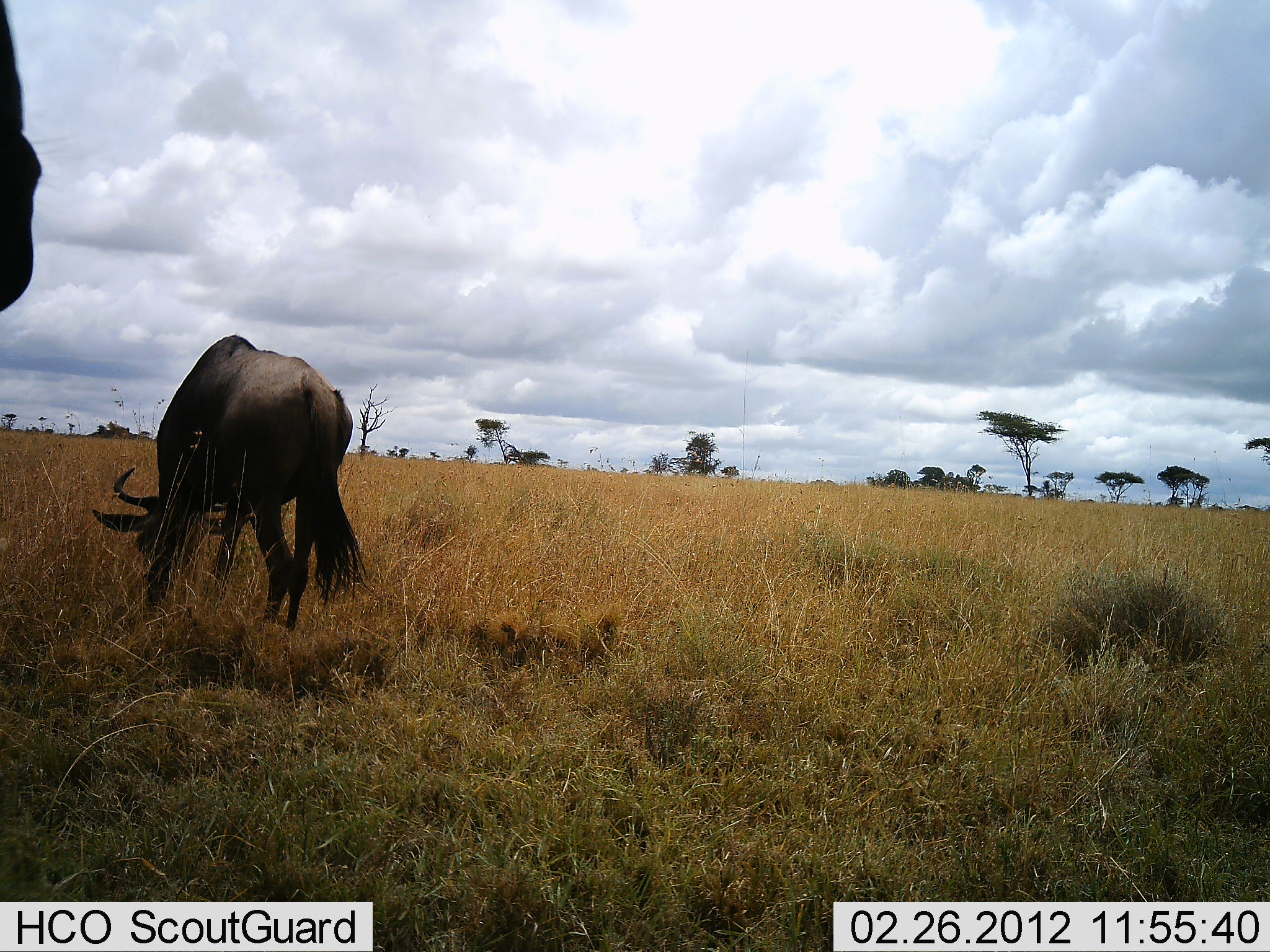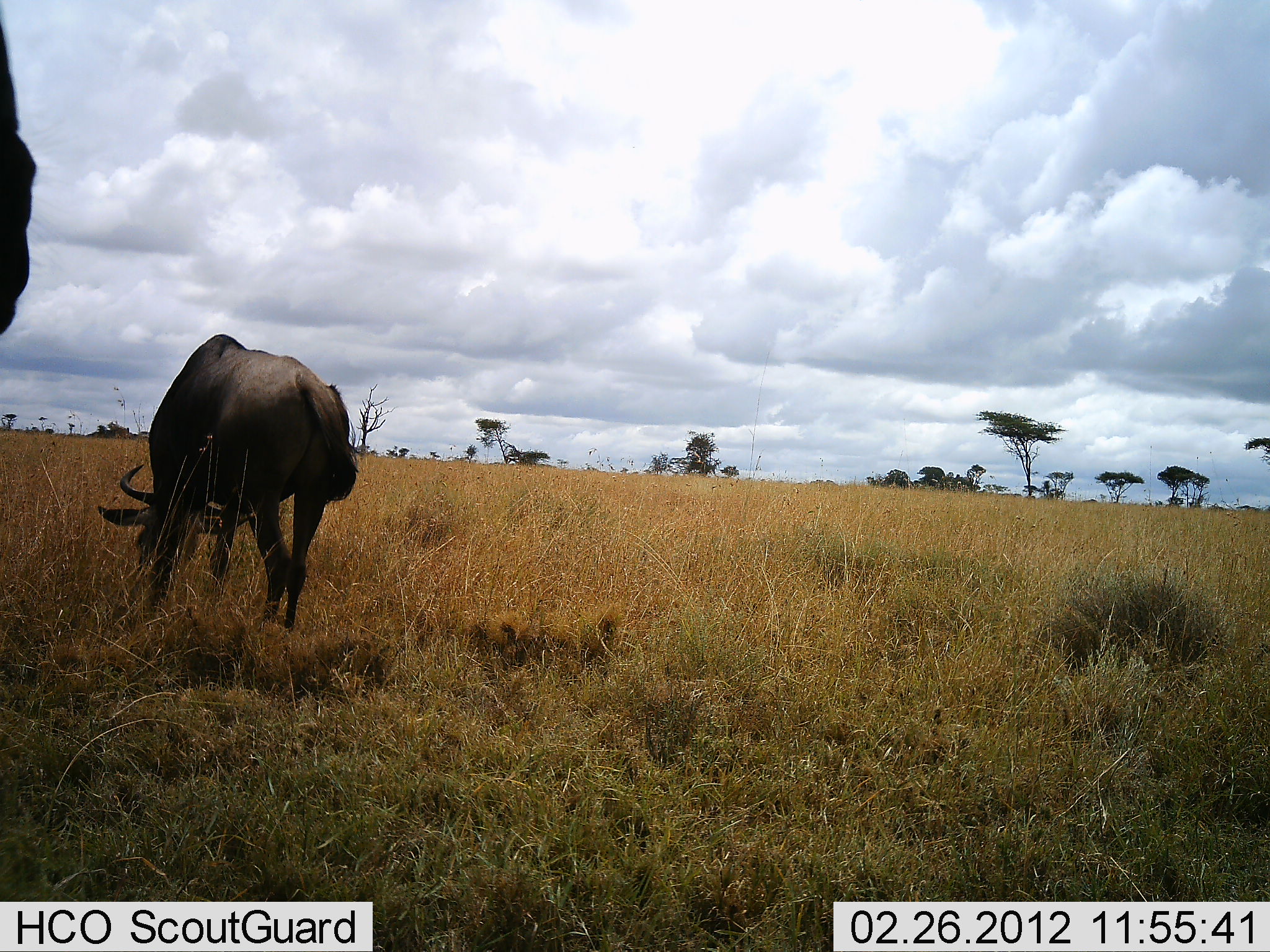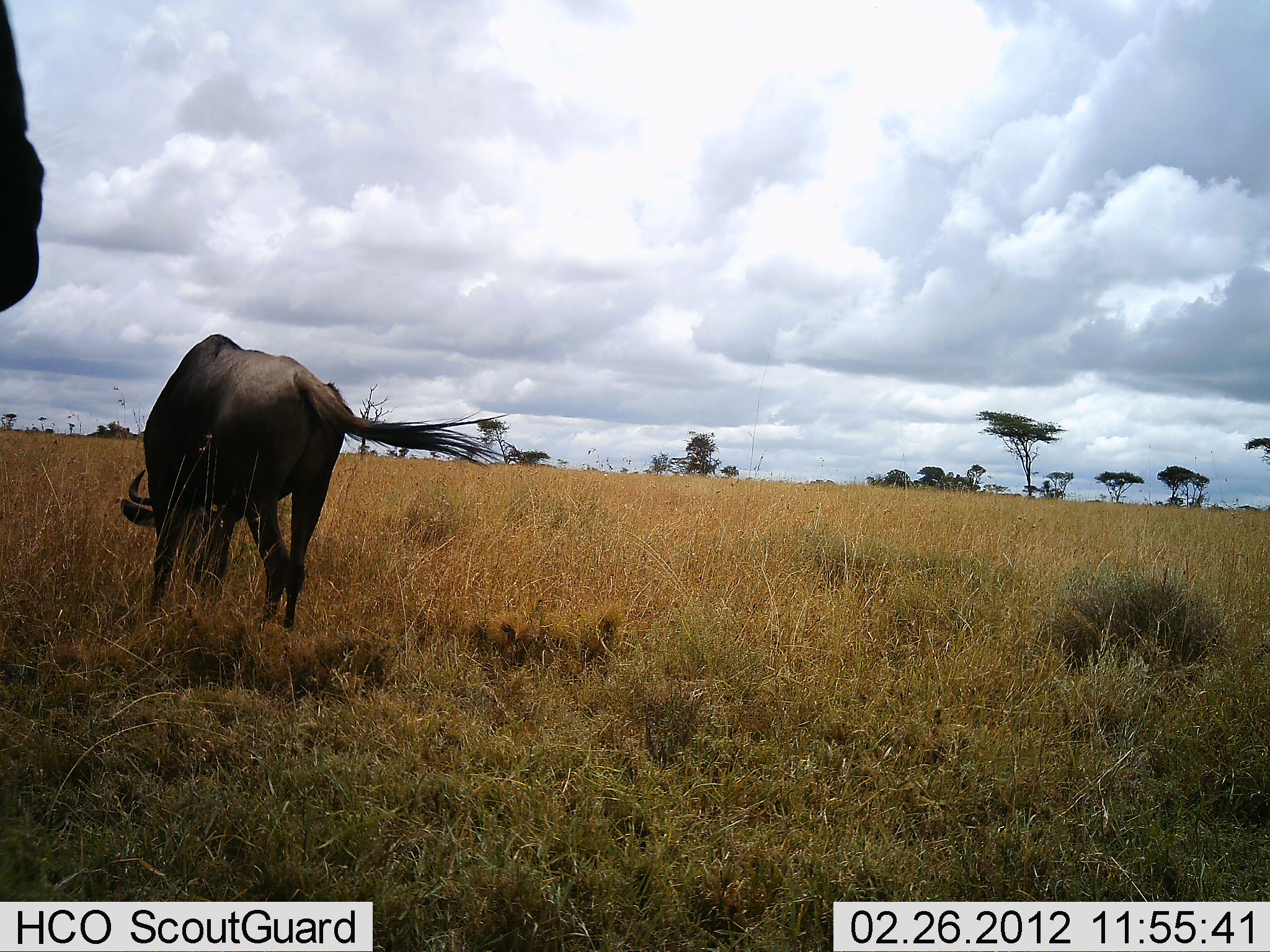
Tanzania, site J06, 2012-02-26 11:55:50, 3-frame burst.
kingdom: Animalia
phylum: Chordata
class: Mammalia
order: Artiodactyla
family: Bovidae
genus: Connochaetes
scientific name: Connochaetes taurinus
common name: blue wildebeest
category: wildebeest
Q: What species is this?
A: Wildebeest (blue wildebeest) (Connochaetes taurinus).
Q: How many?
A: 2.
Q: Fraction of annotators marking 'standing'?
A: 48%.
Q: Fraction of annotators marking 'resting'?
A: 0%.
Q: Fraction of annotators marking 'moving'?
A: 7%.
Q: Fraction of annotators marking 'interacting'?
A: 0%.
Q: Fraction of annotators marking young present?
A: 0%.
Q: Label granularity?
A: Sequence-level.